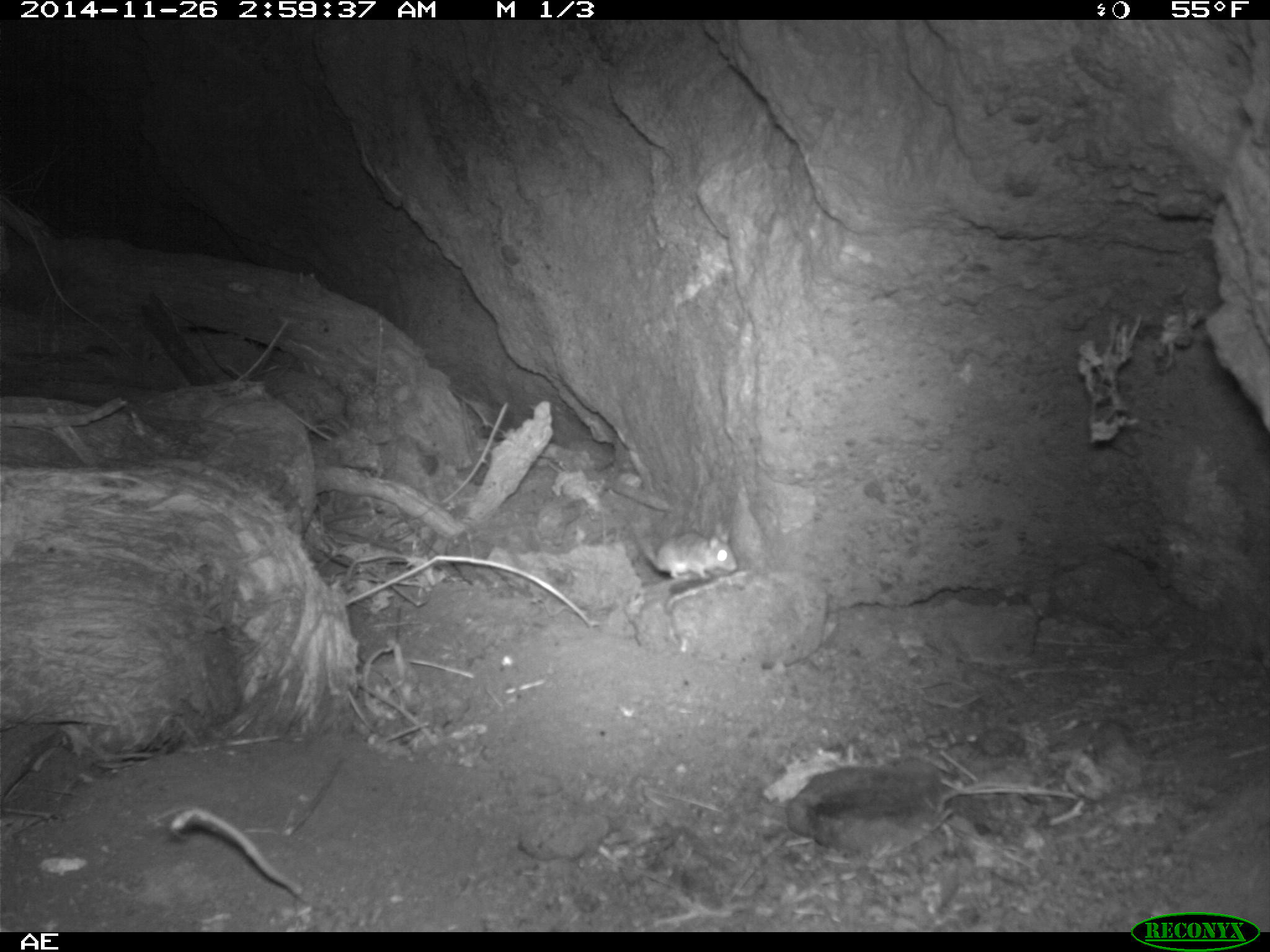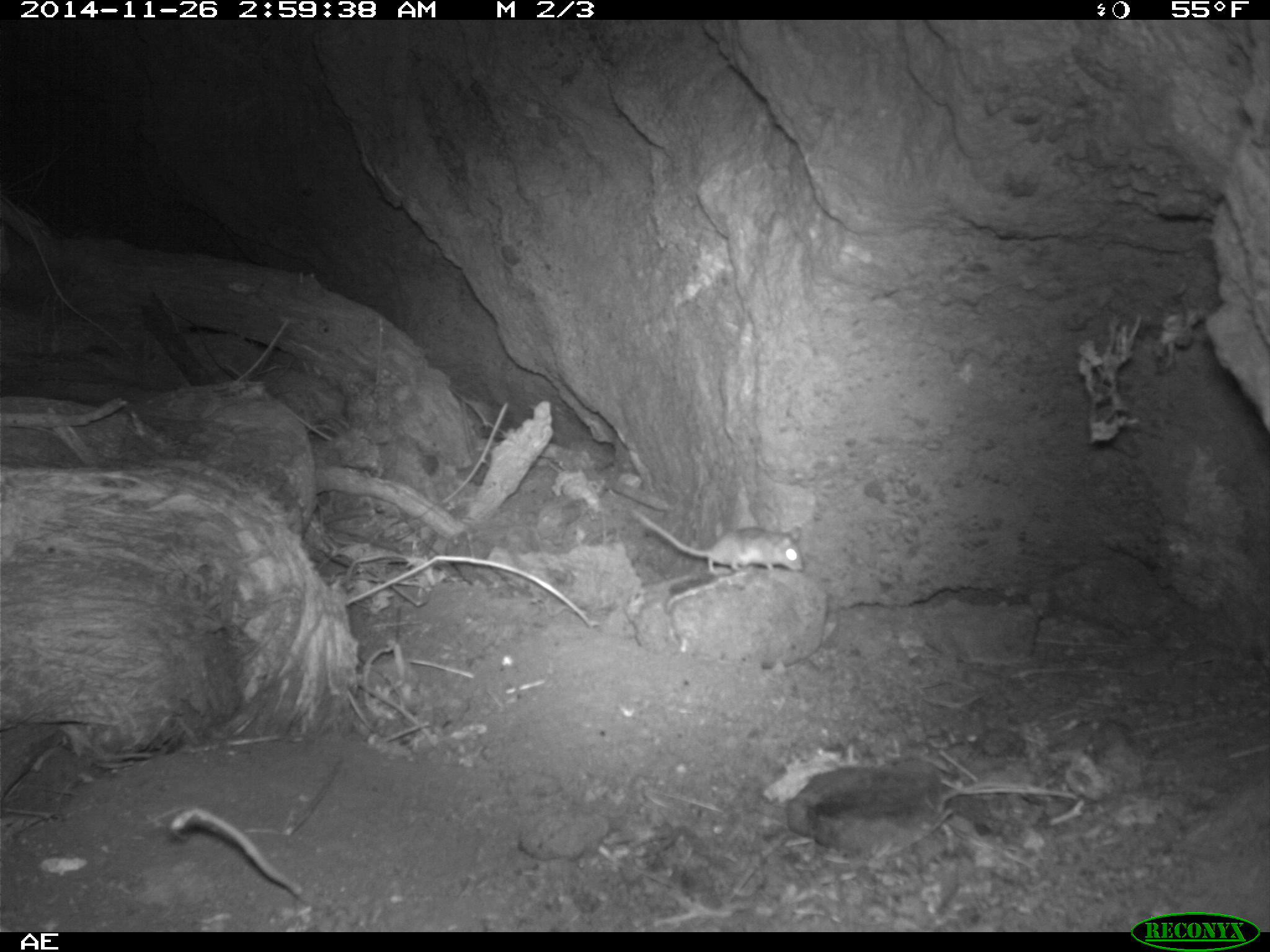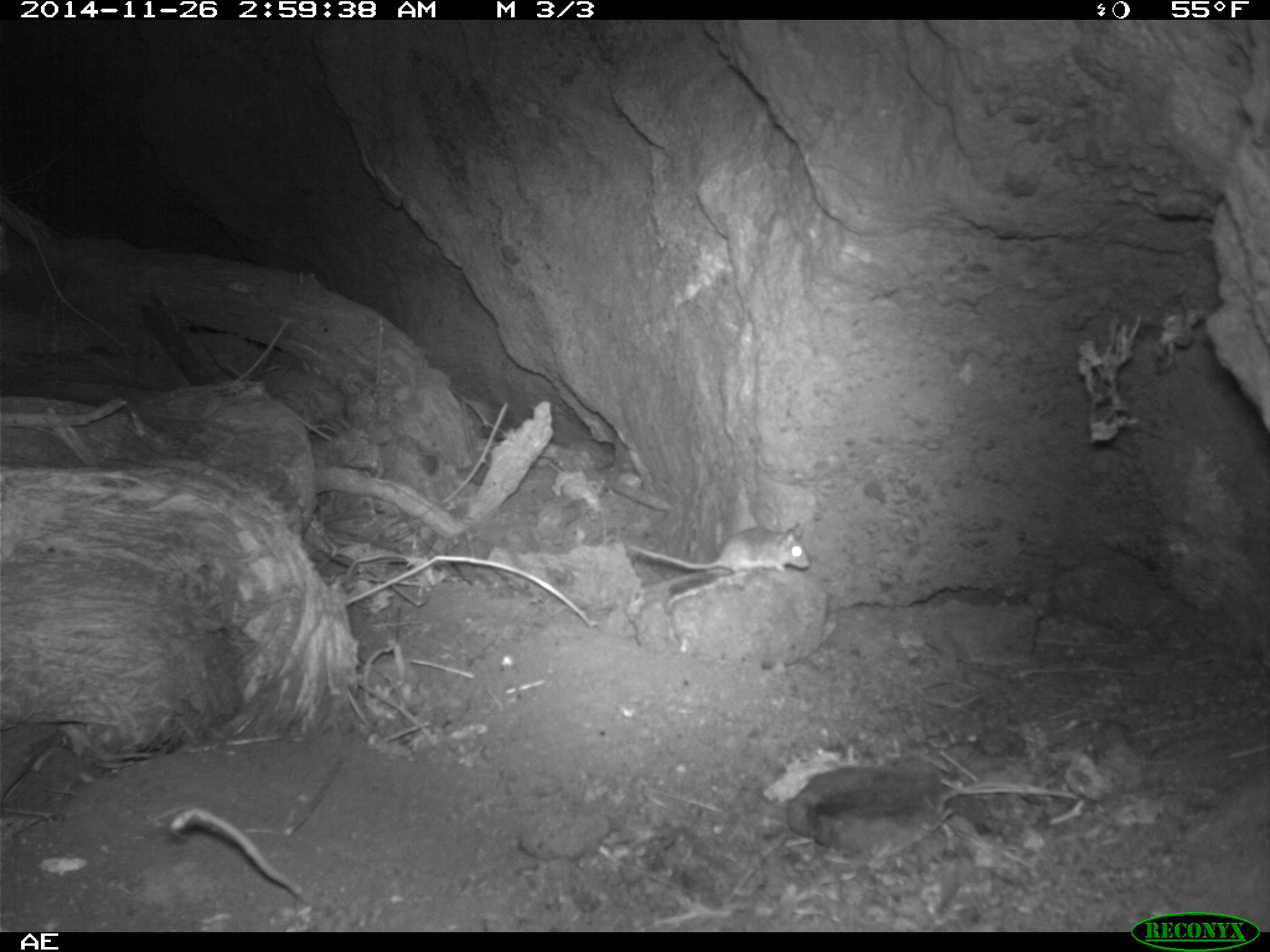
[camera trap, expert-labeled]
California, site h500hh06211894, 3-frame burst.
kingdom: Animalia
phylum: Chordata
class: Mammalia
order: Rodentia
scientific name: Rodentia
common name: rodent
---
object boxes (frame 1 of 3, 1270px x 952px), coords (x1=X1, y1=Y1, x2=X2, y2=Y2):
rodent: (x1=617, y1=507, x2=738, y2=580)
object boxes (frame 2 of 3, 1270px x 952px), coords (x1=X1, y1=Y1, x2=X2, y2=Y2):
rodent: (x1=628, y1=506, x2=805, y2=573)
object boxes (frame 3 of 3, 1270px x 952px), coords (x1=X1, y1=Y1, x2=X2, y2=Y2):
rodent: (x1=628, y1=526, x2=810, y2=575)